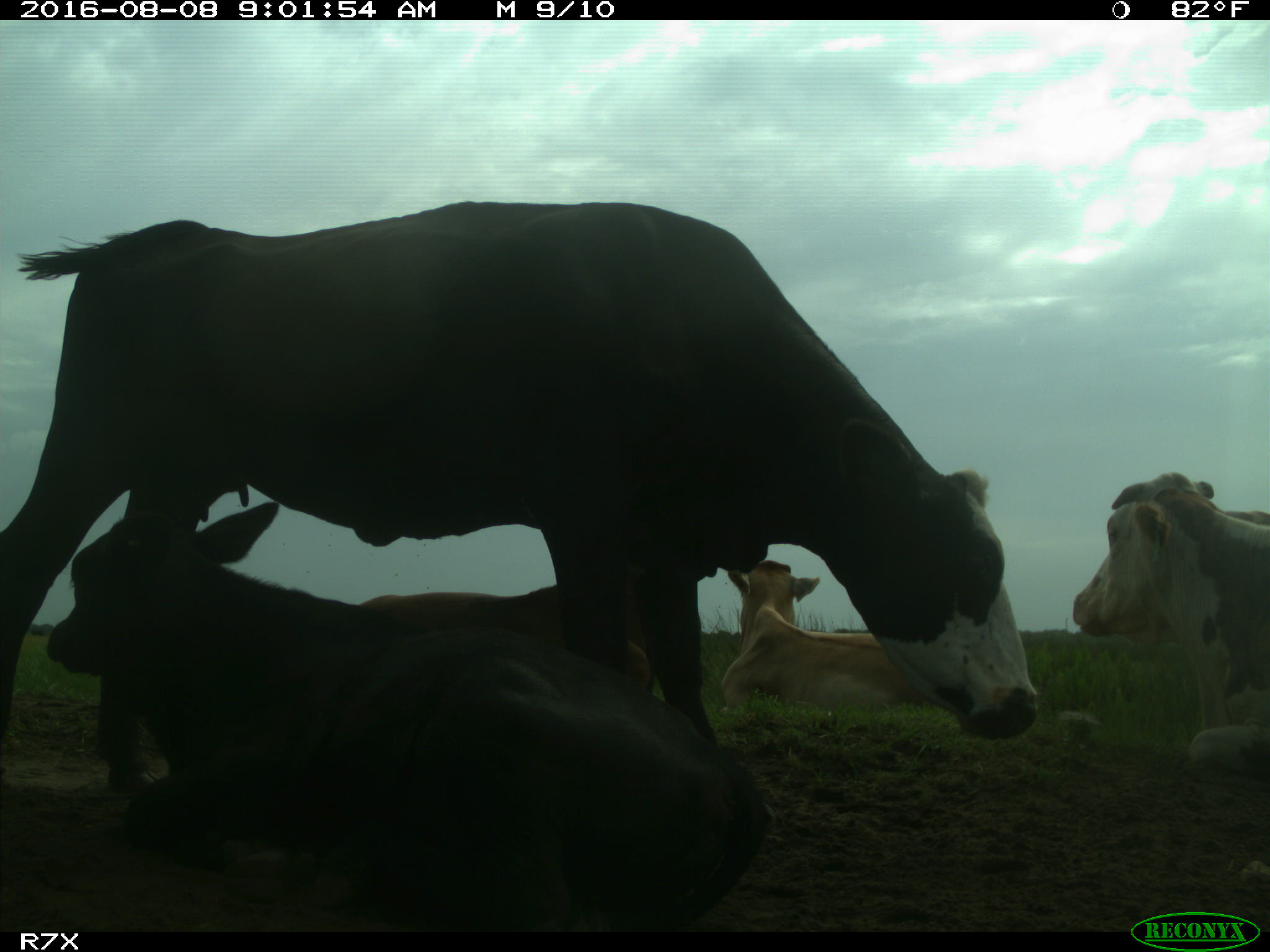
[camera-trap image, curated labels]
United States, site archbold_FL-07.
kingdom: Animalia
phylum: Chordata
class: Mammalia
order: Artiodactyla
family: Bovidae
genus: Bos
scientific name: Bos taurus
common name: domestic cow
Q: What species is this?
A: Bos taurus (domestic cow).